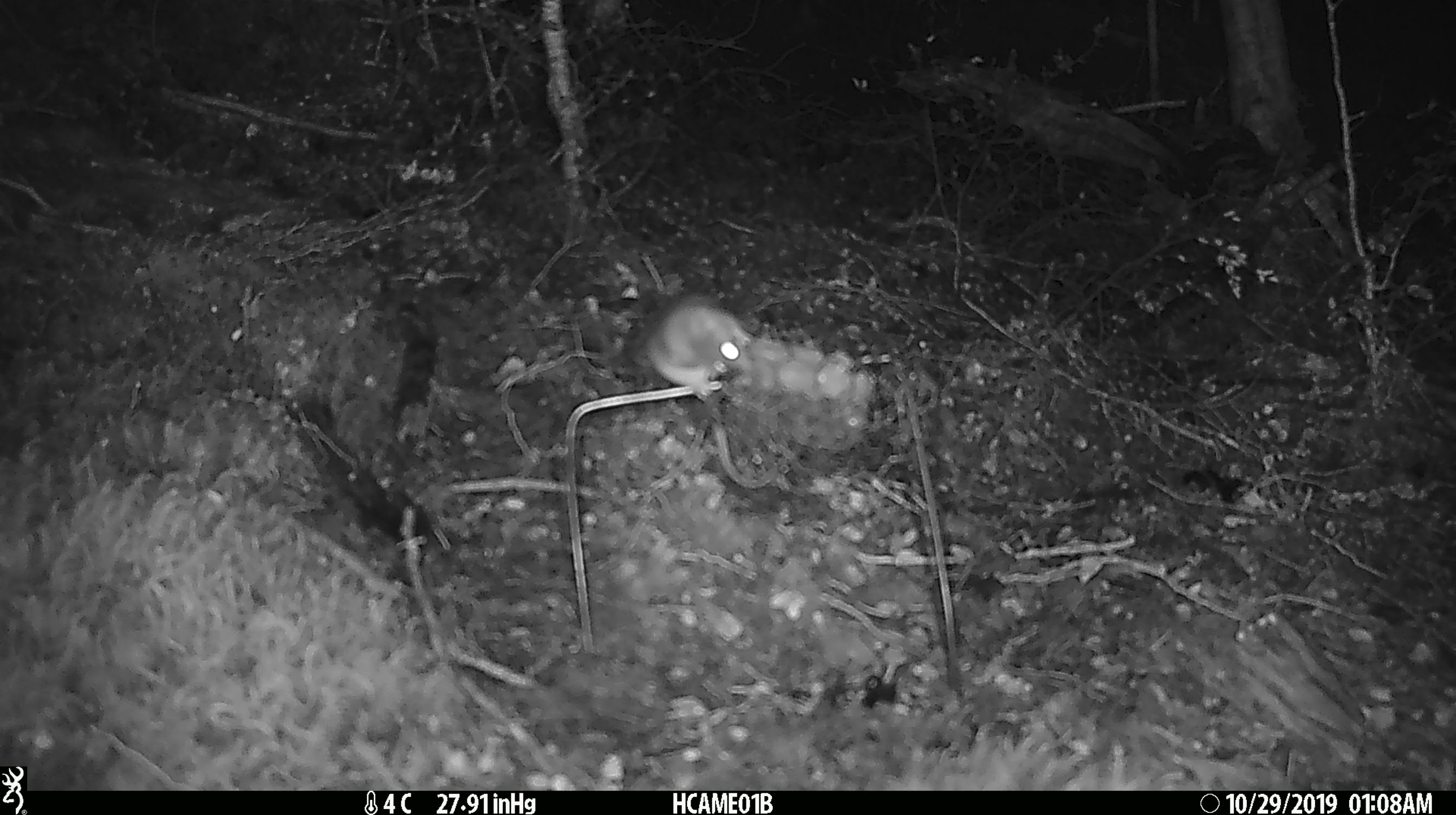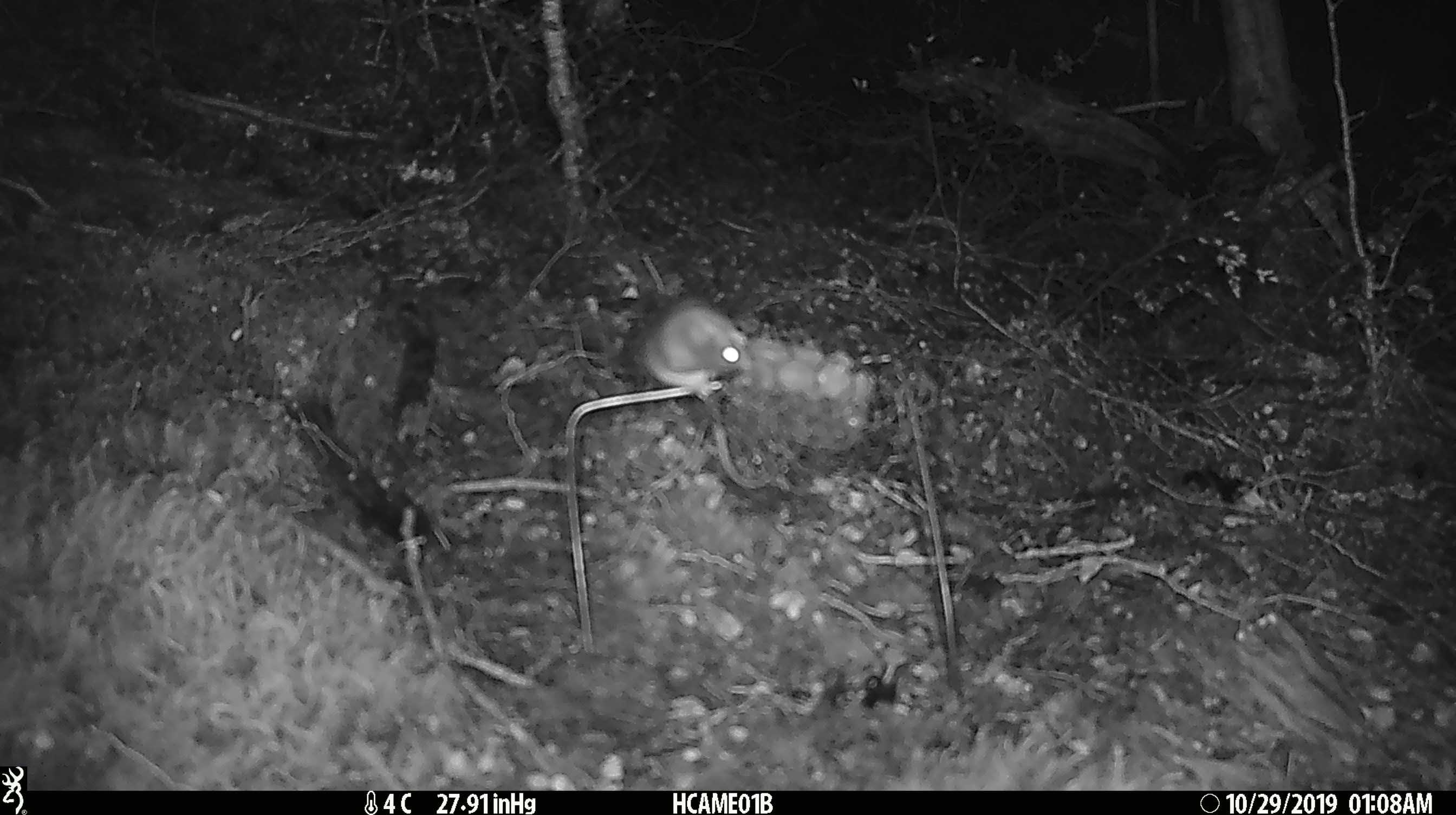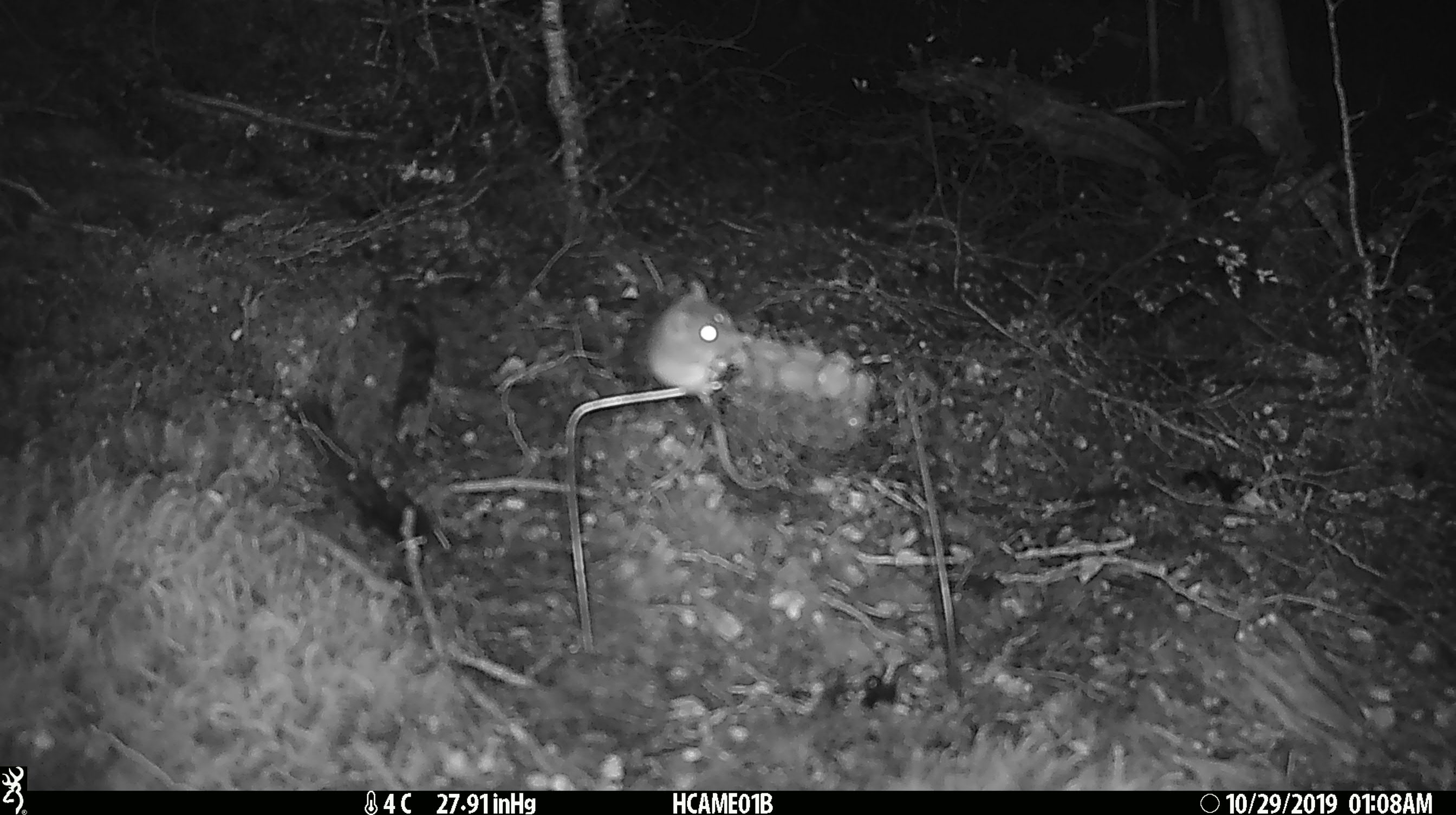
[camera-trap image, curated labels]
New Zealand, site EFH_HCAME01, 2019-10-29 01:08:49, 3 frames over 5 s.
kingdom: Animalia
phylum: Chordata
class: Mammalia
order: Rodentia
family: Muridae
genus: Mus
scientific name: Mus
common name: mouse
Mouse (Mus).